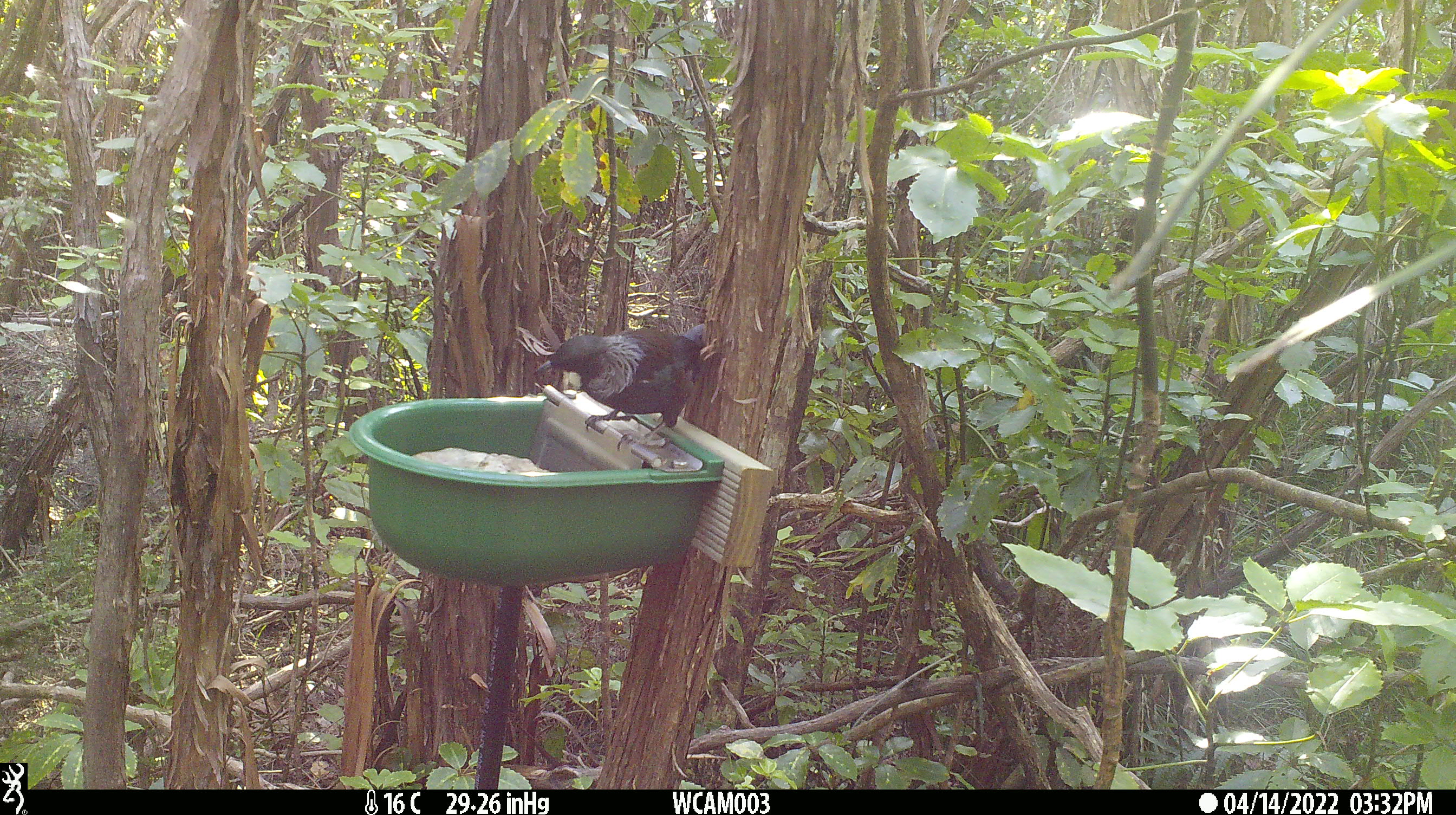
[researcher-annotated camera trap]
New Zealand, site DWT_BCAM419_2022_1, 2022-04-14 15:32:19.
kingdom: Animalia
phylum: Chordata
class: Aves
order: Passeriformes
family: Meliphagidae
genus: Prosthemadera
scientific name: Prosthemadera novaeseelandiae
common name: tui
Tui (Prosthemadera novaeseelandiae).